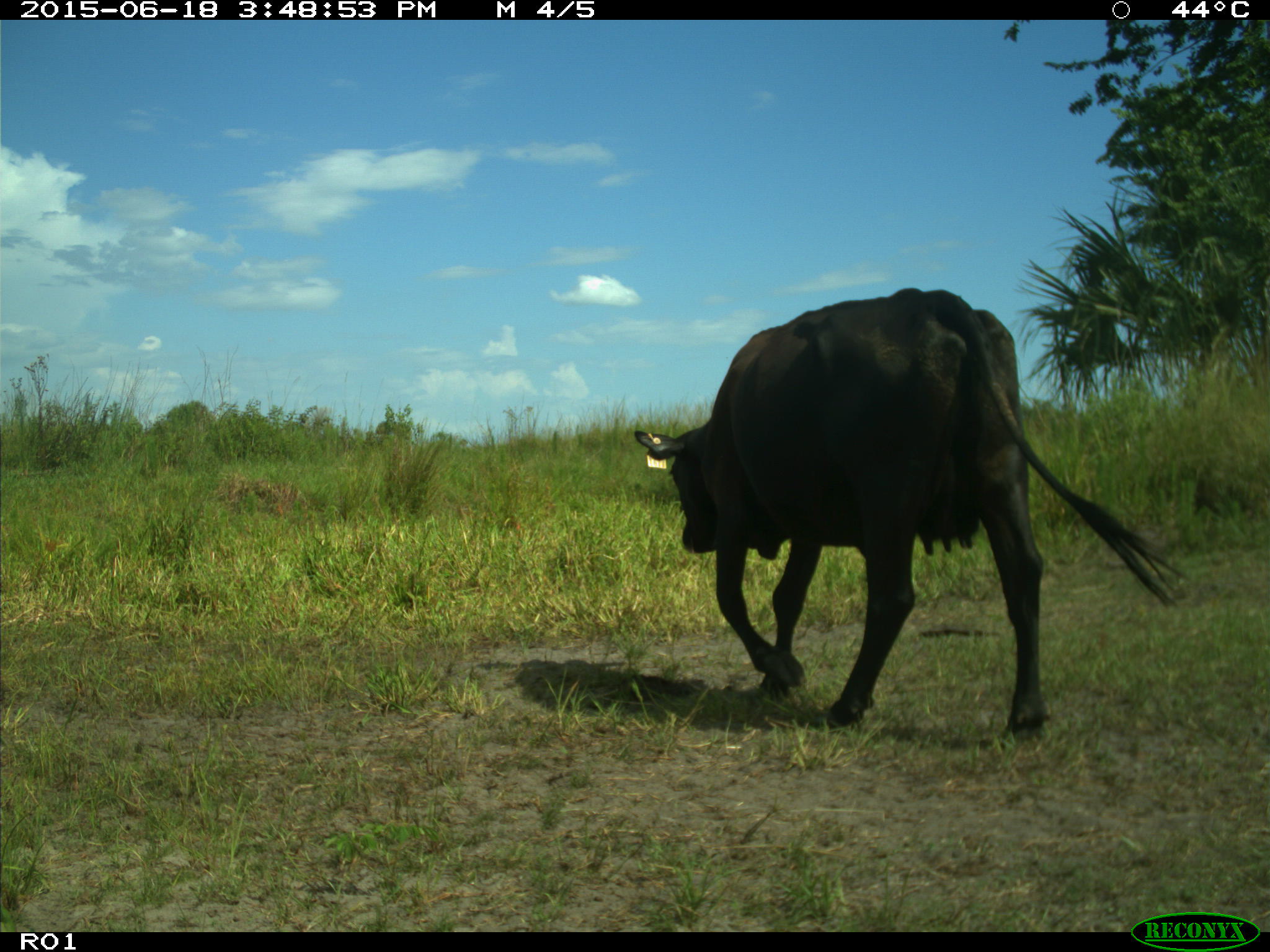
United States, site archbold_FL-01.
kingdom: Animalia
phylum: Chordata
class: Mammalia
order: Artiodactyla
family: Bovidae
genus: Bos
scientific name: Bos taurus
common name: domestic cow